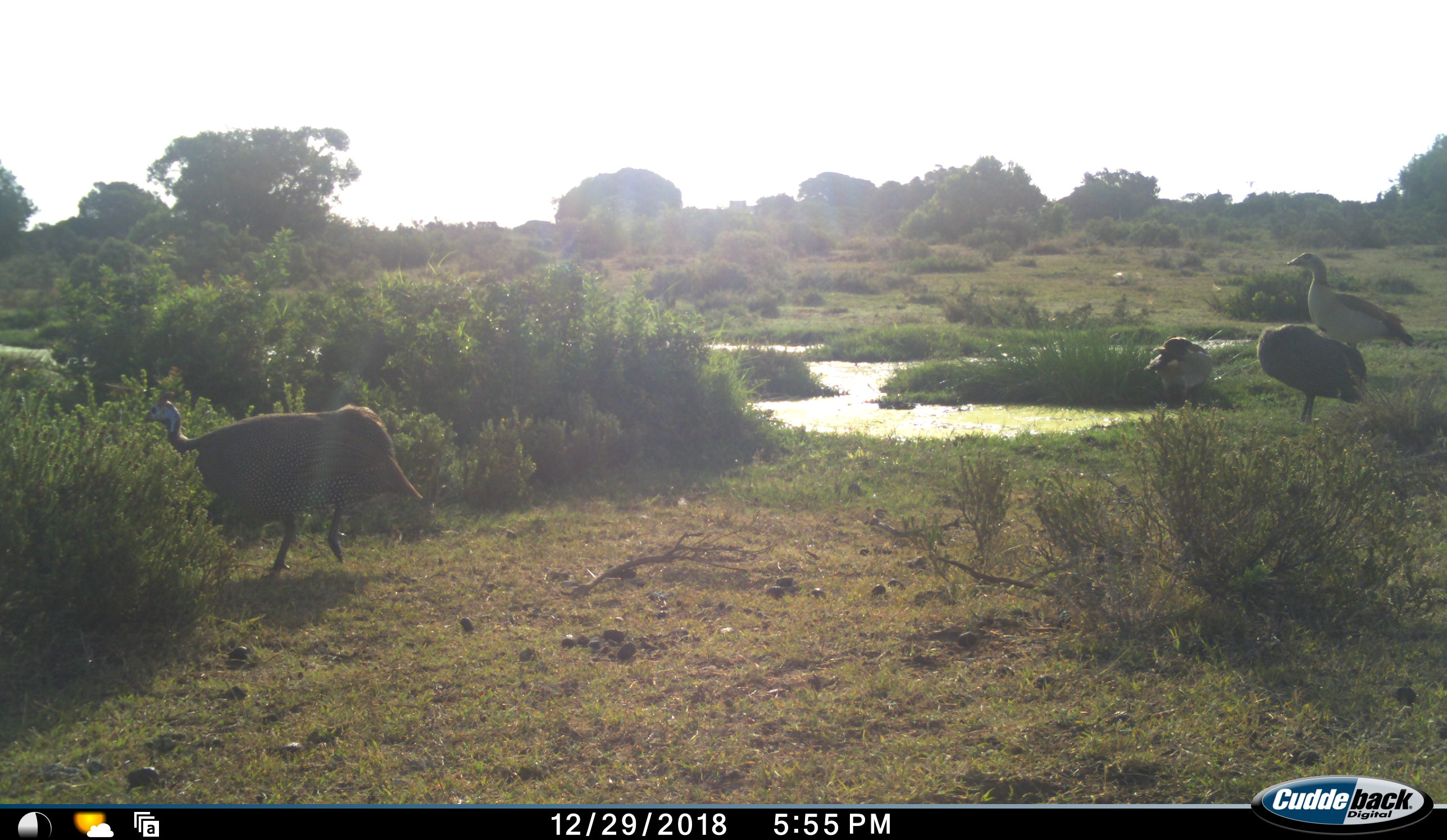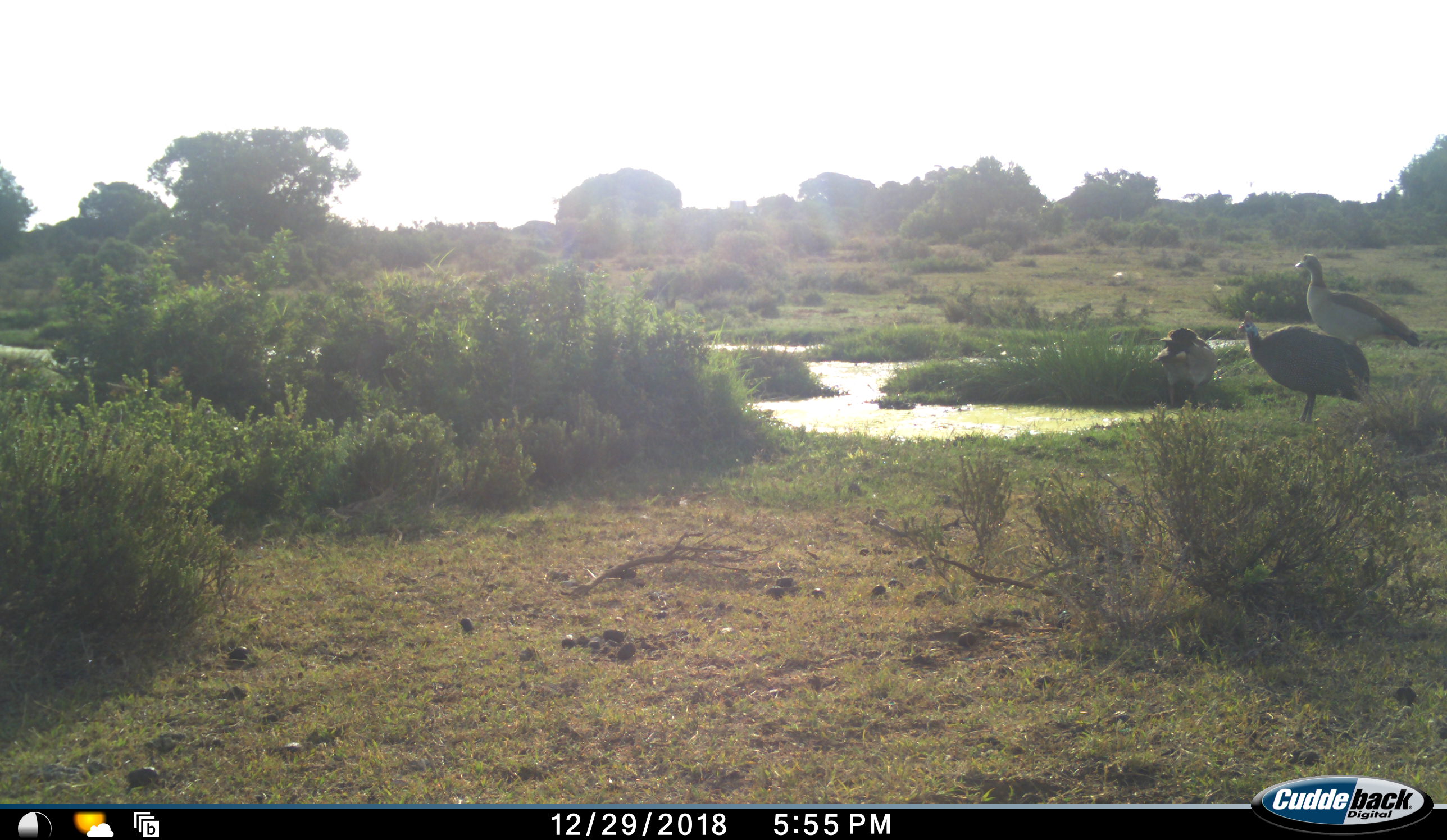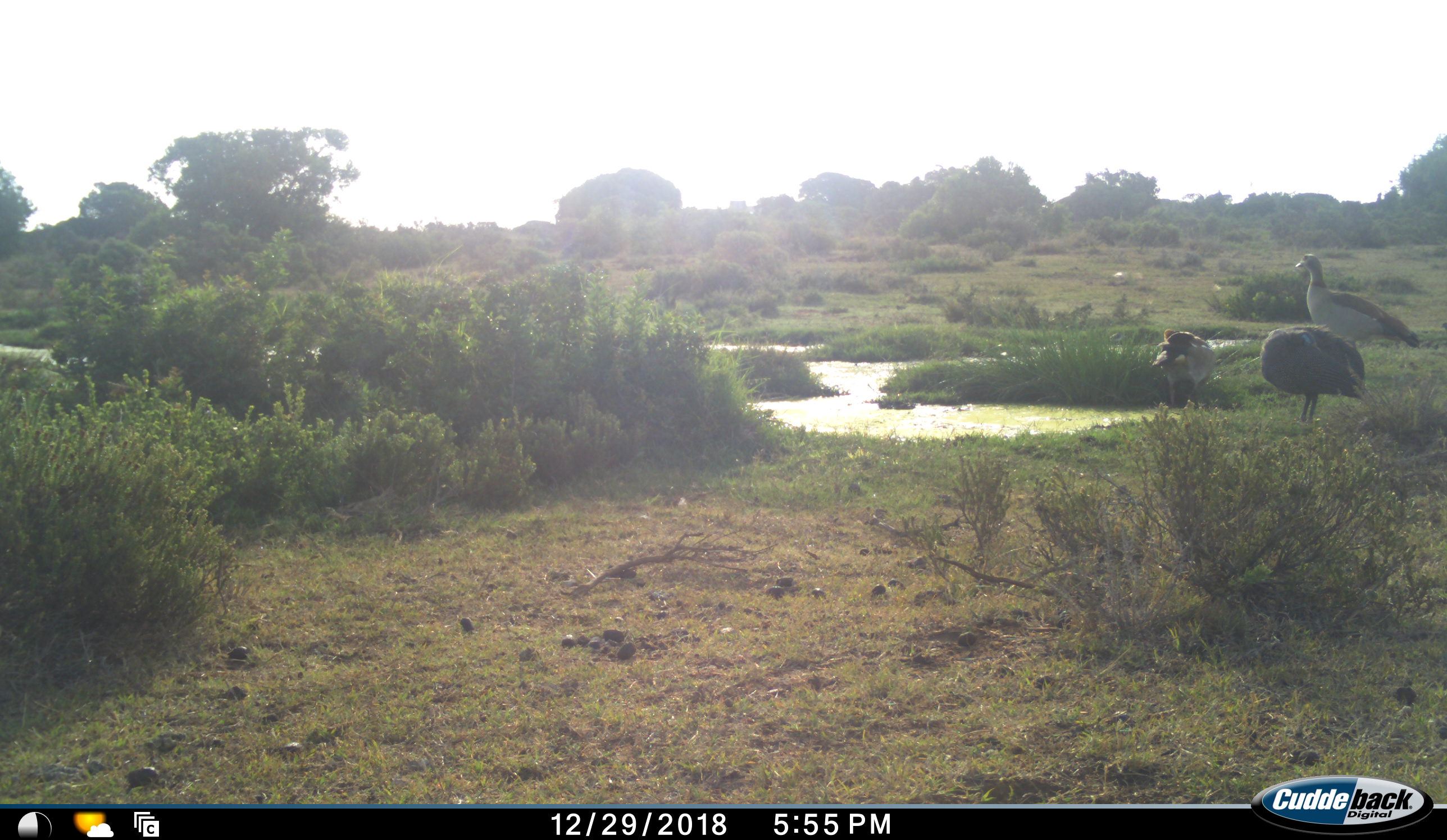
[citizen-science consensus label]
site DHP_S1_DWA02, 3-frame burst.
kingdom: Animalia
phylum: Chordata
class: Aves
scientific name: Aves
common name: bird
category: birdother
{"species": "birdother (bird) (Aves)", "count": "4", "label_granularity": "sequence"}